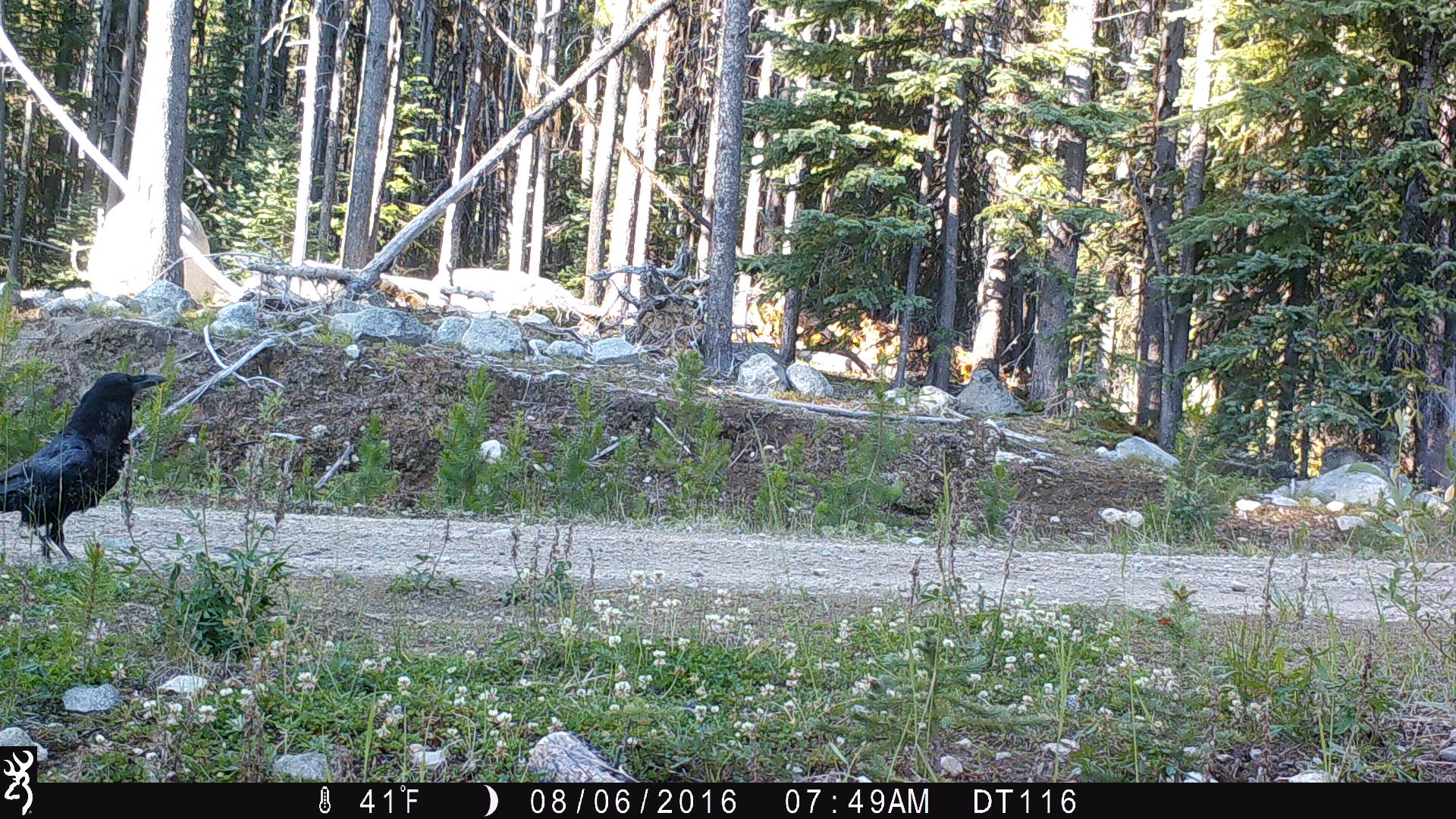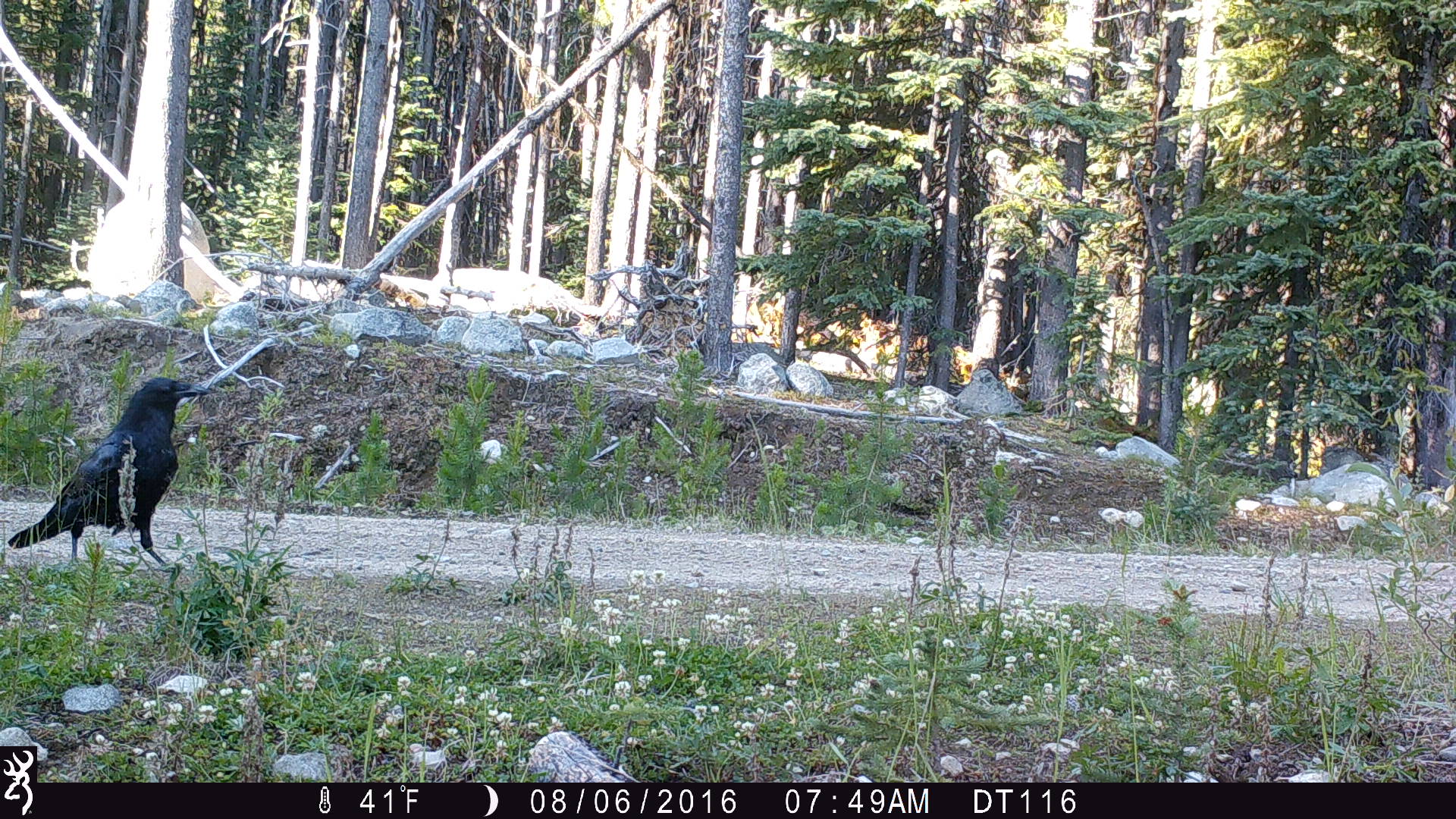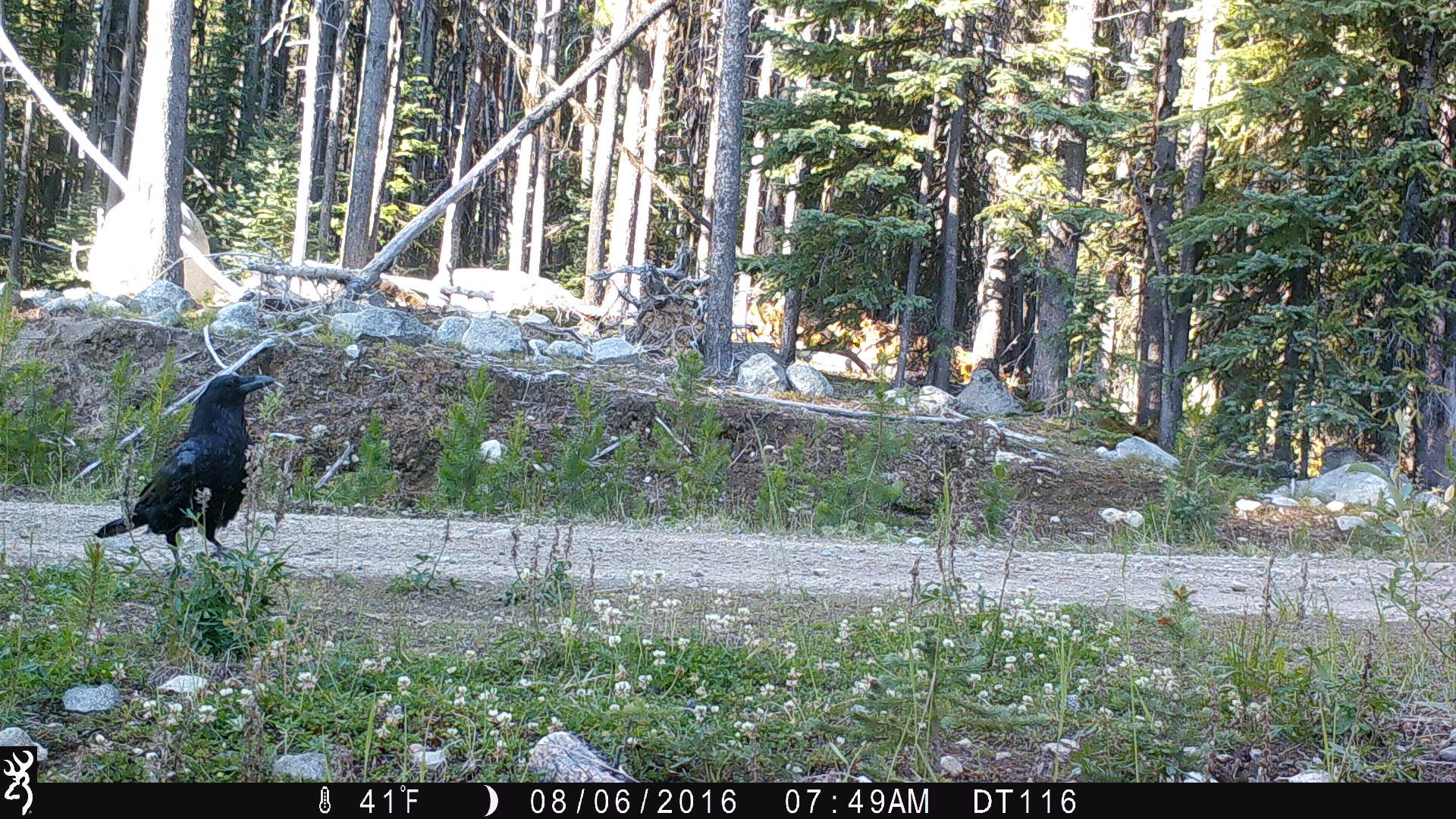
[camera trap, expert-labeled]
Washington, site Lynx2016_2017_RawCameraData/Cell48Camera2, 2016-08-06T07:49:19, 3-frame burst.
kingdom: Animalia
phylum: Chordata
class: Aves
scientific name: Aves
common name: birds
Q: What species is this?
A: Aves (birds).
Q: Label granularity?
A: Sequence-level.